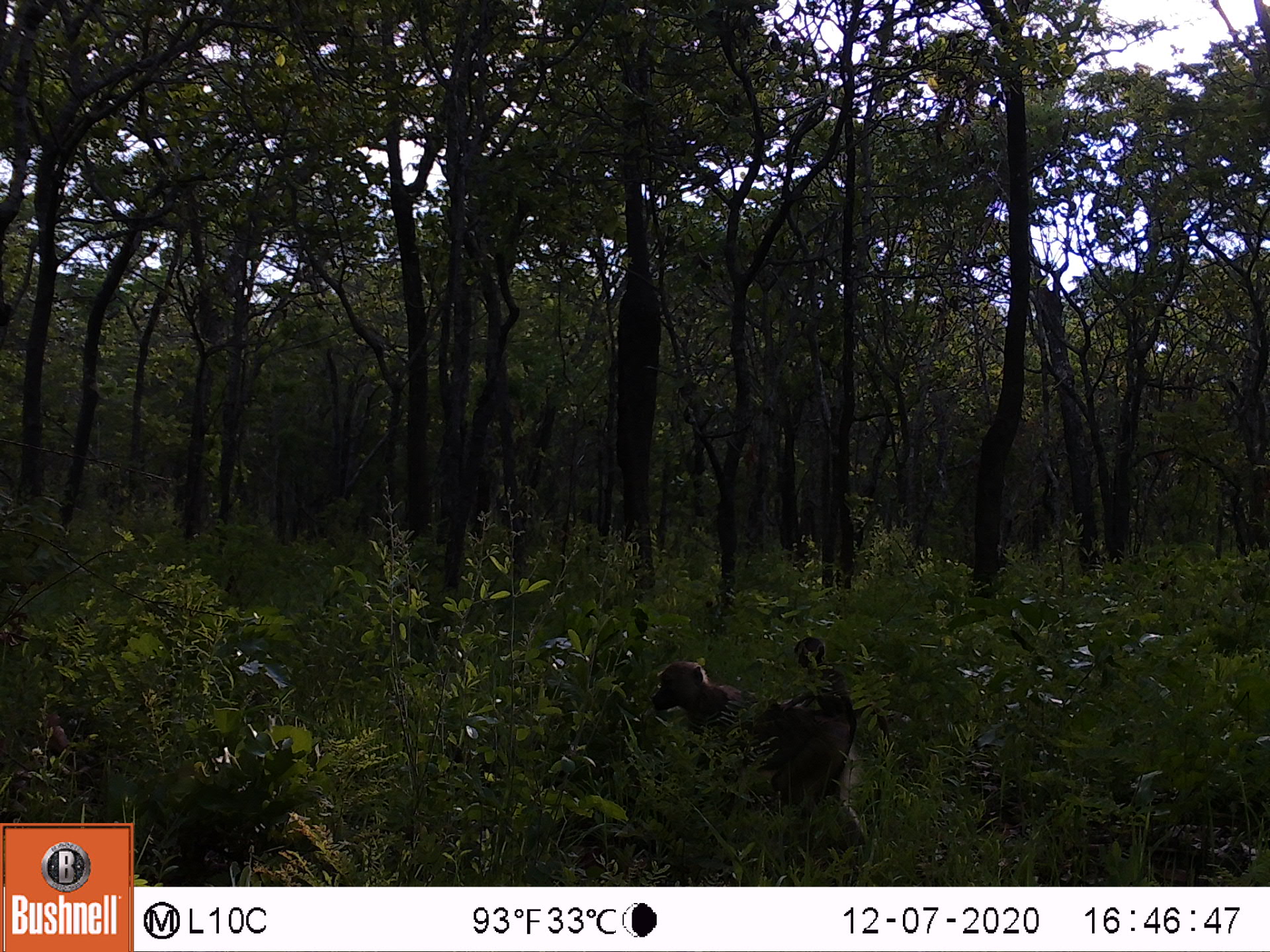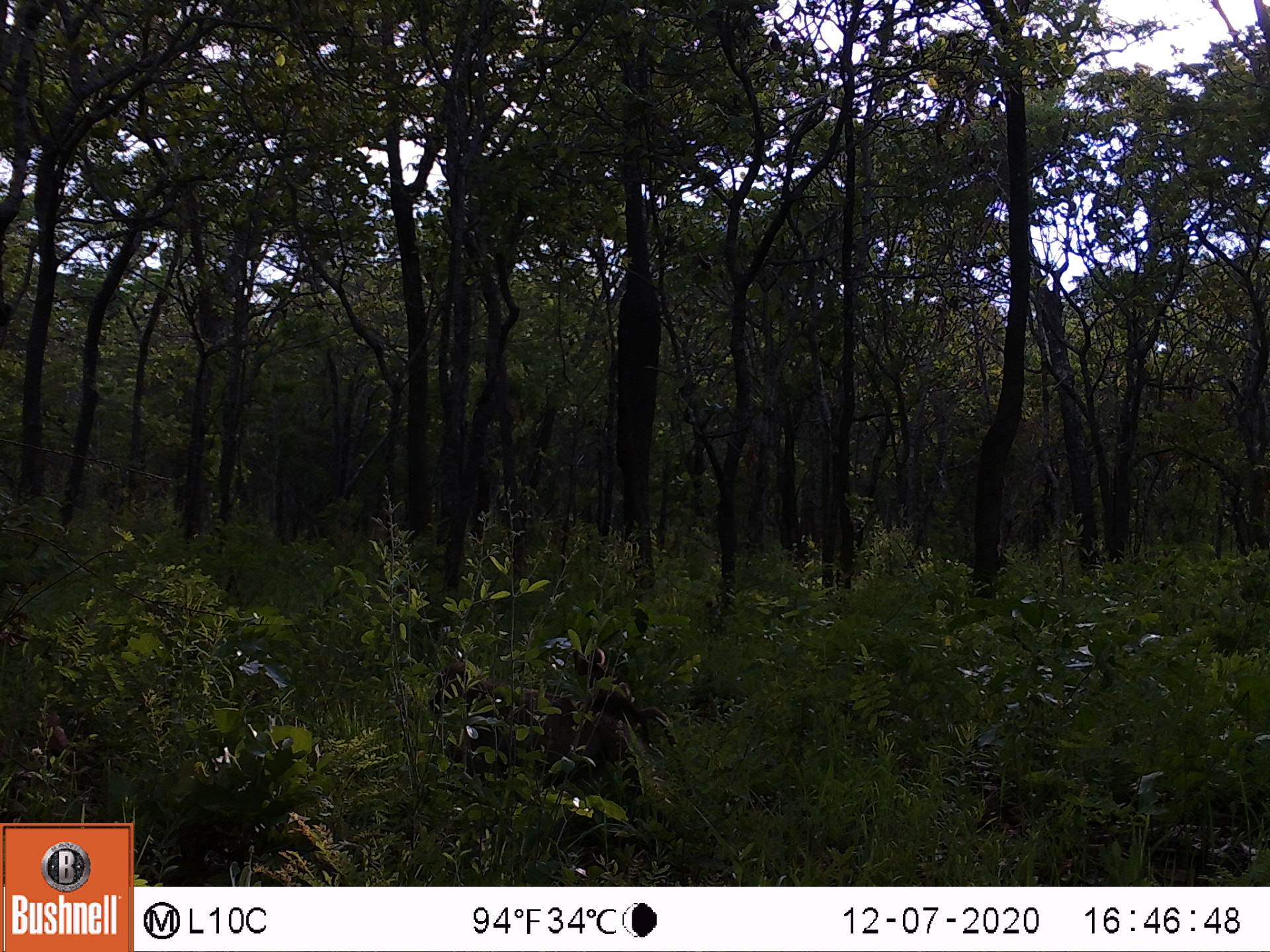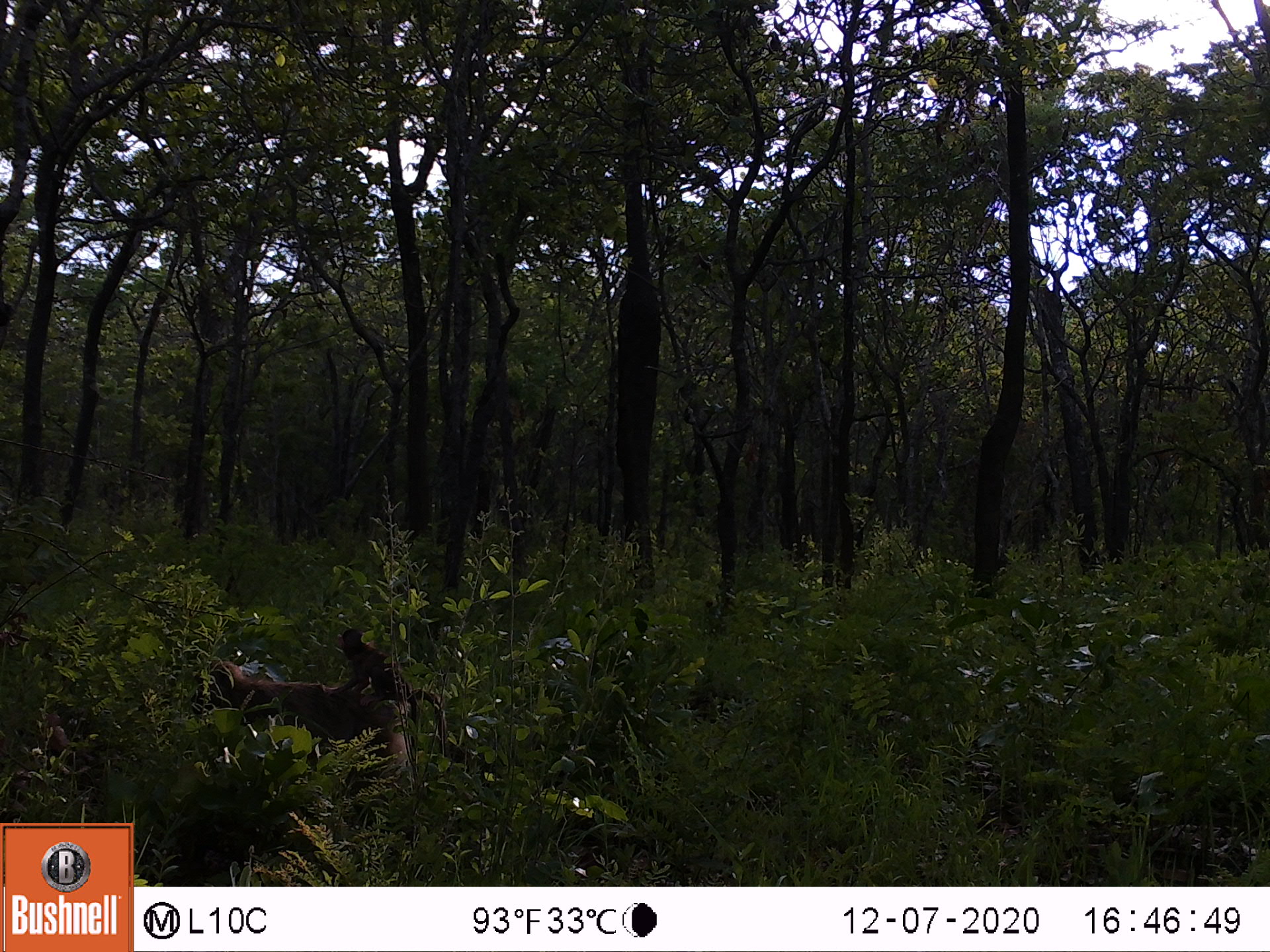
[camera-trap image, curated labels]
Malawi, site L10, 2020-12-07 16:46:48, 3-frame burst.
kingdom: Animalia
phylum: Chordata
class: Mammalia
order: Primates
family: Cercopithecidae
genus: Papio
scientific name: Papio cynocephalus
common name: yellow baboon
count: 1